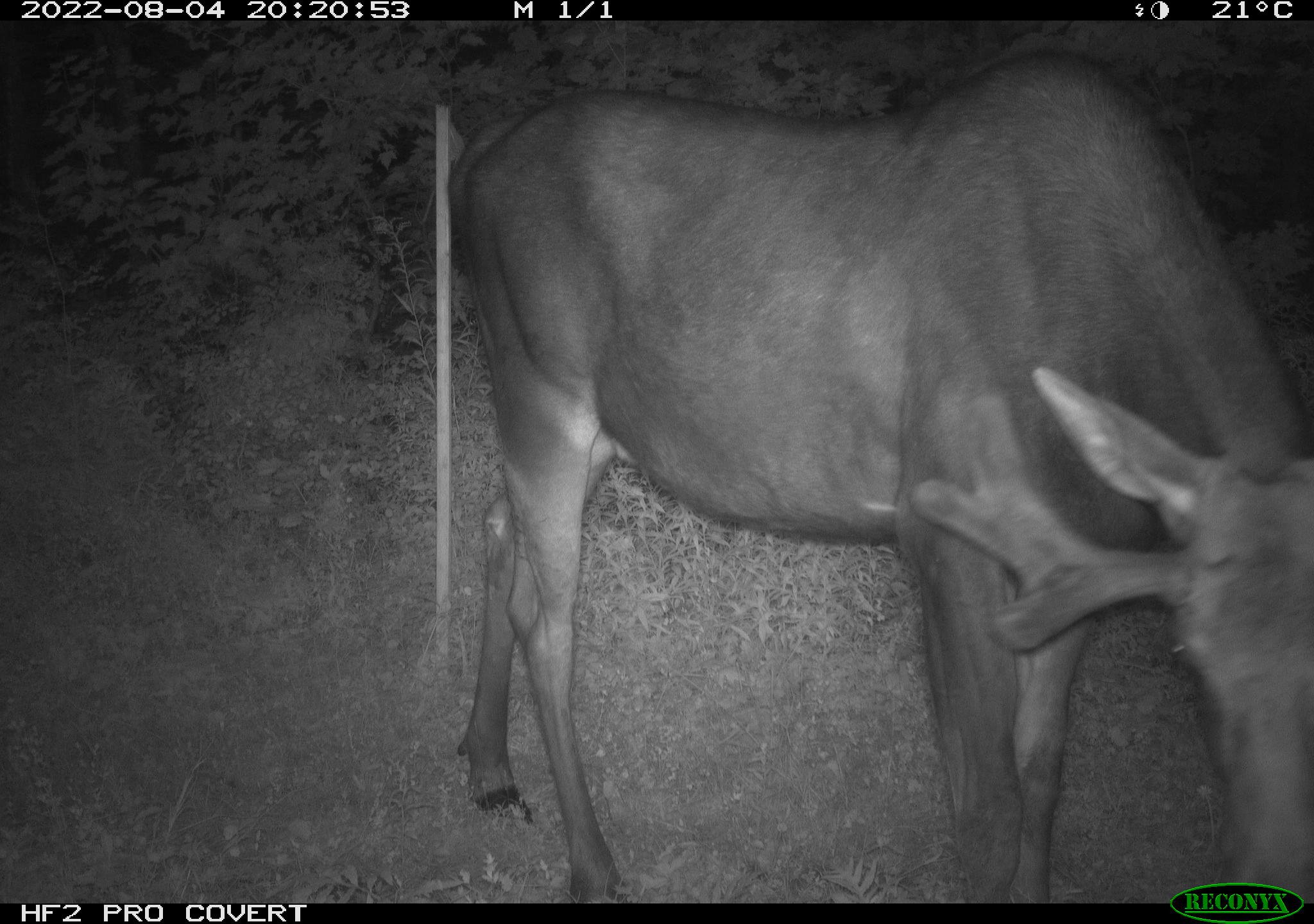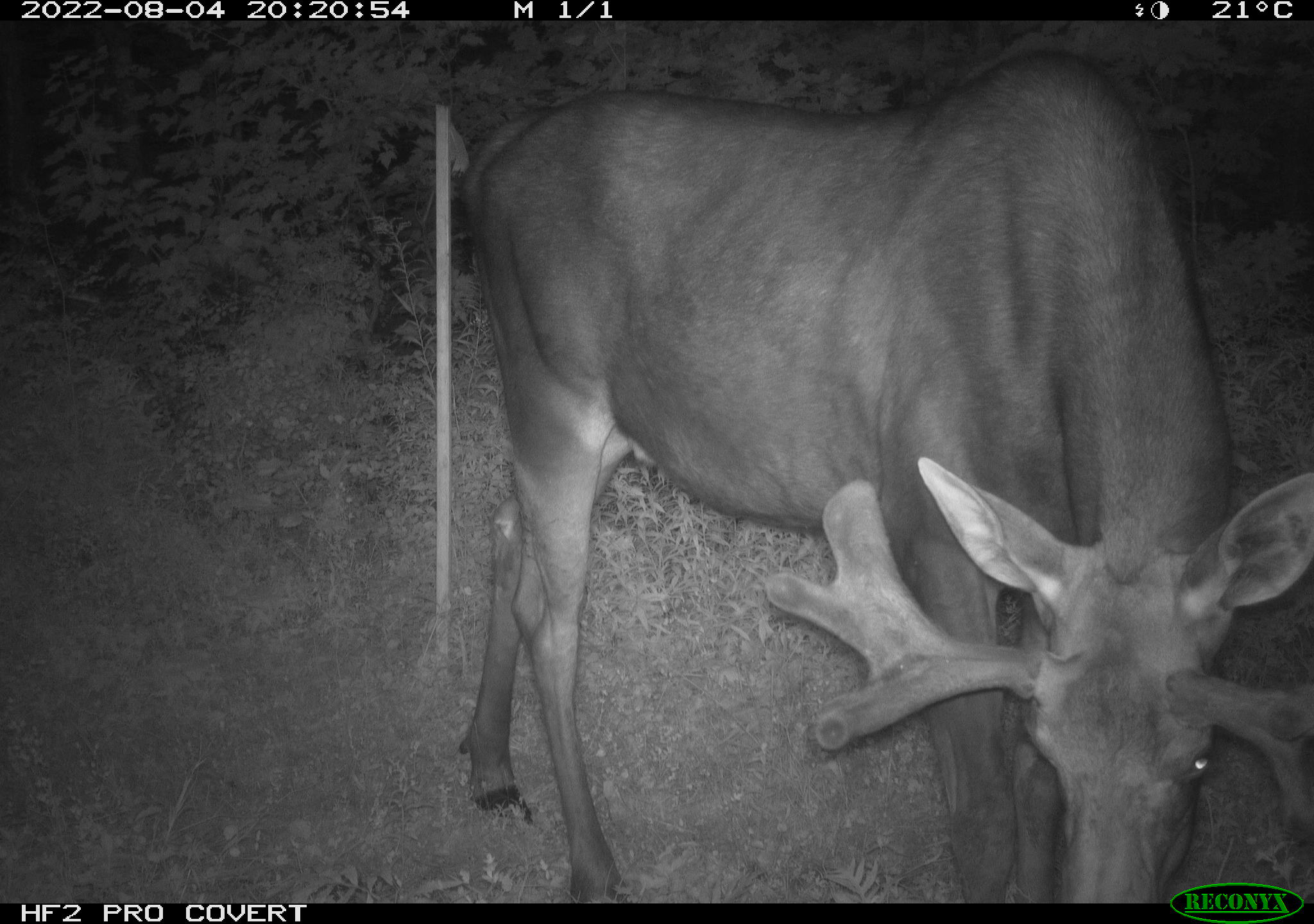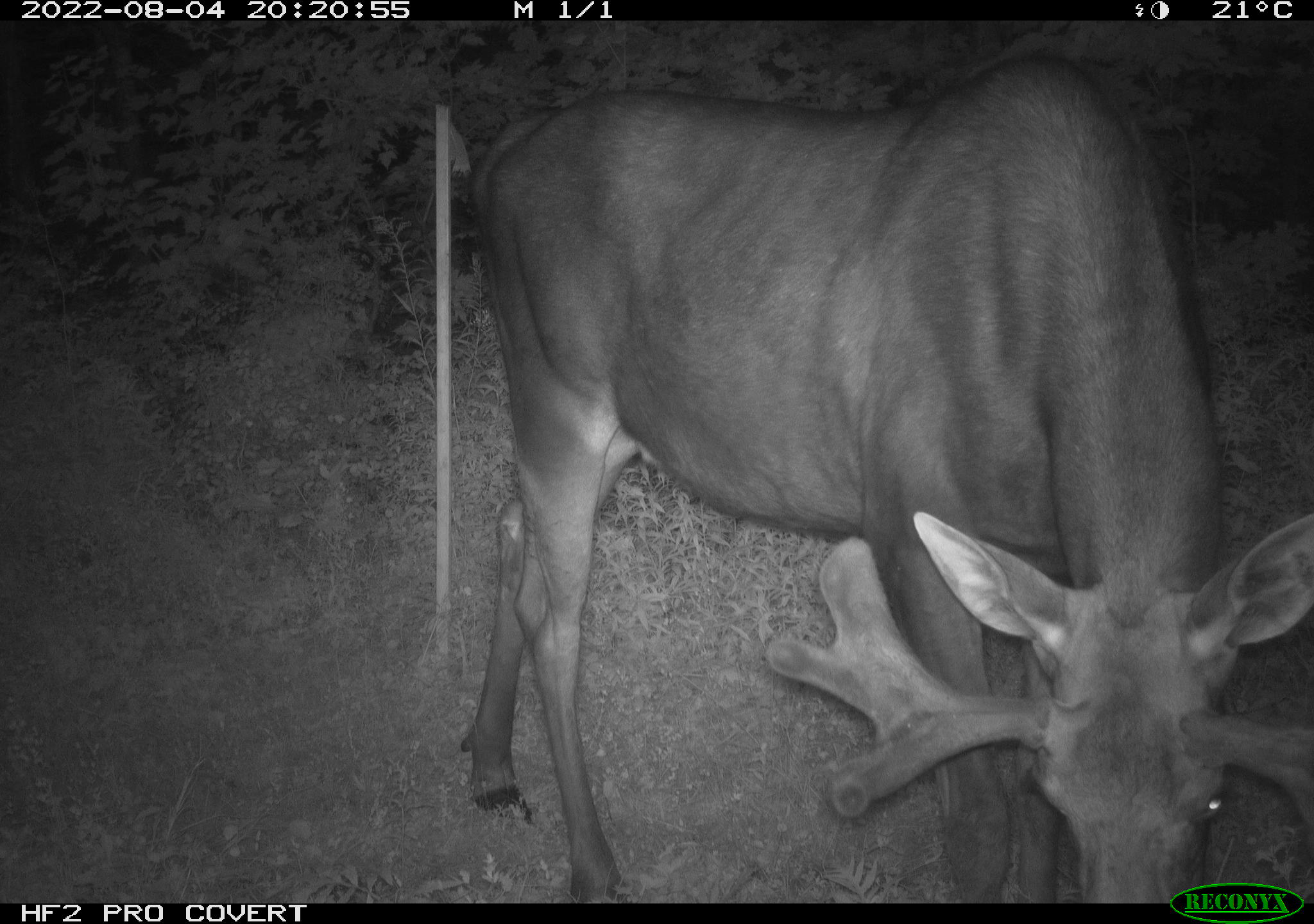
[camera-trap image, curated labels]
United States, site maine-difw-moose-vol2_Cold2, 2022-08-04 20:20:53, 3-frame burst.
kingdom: Animalia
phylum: Chordata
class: Mammalia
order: Artiodactyla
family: Cervidae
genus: Alces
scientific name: Alces alces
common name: moose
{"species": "moose (Alces alces)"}